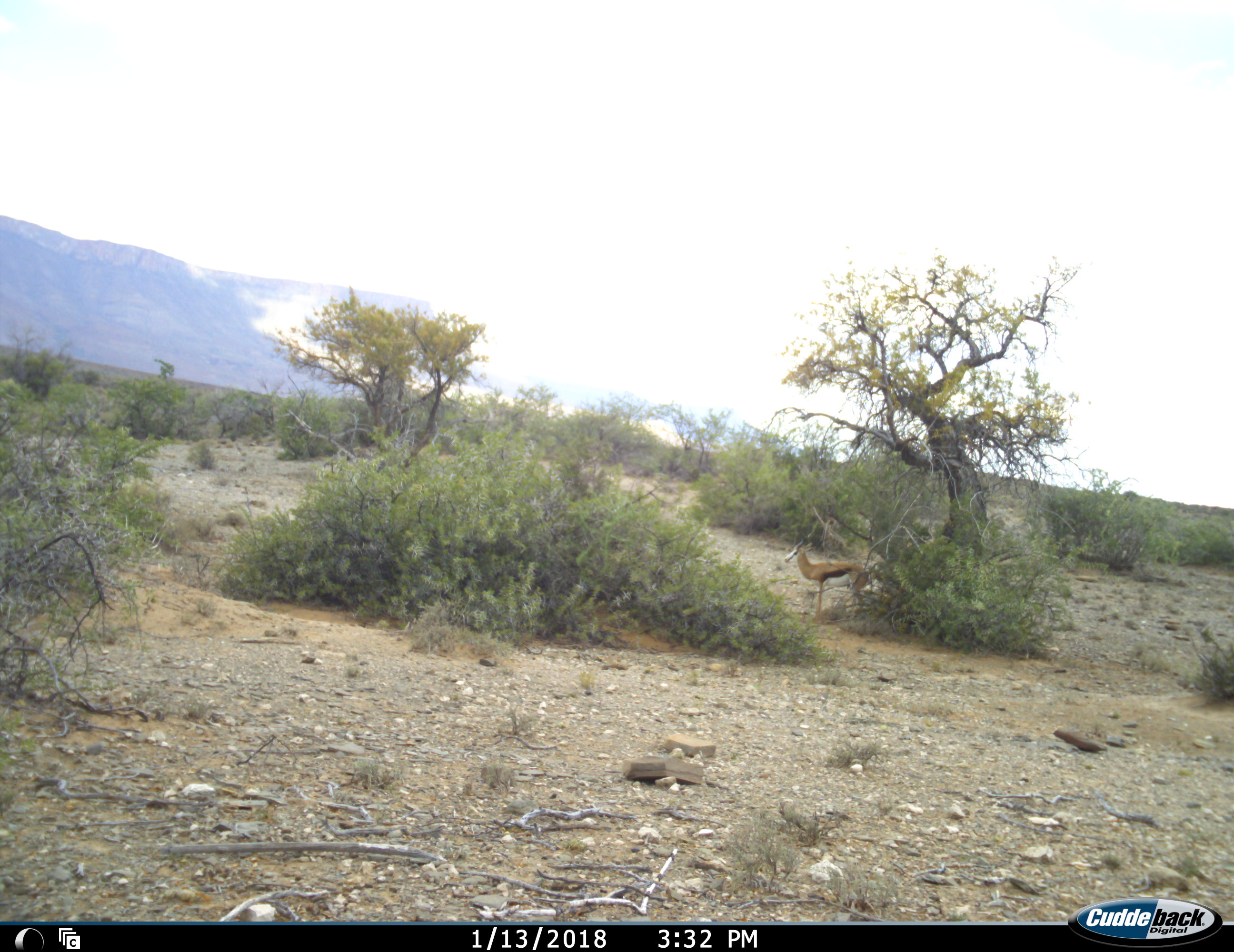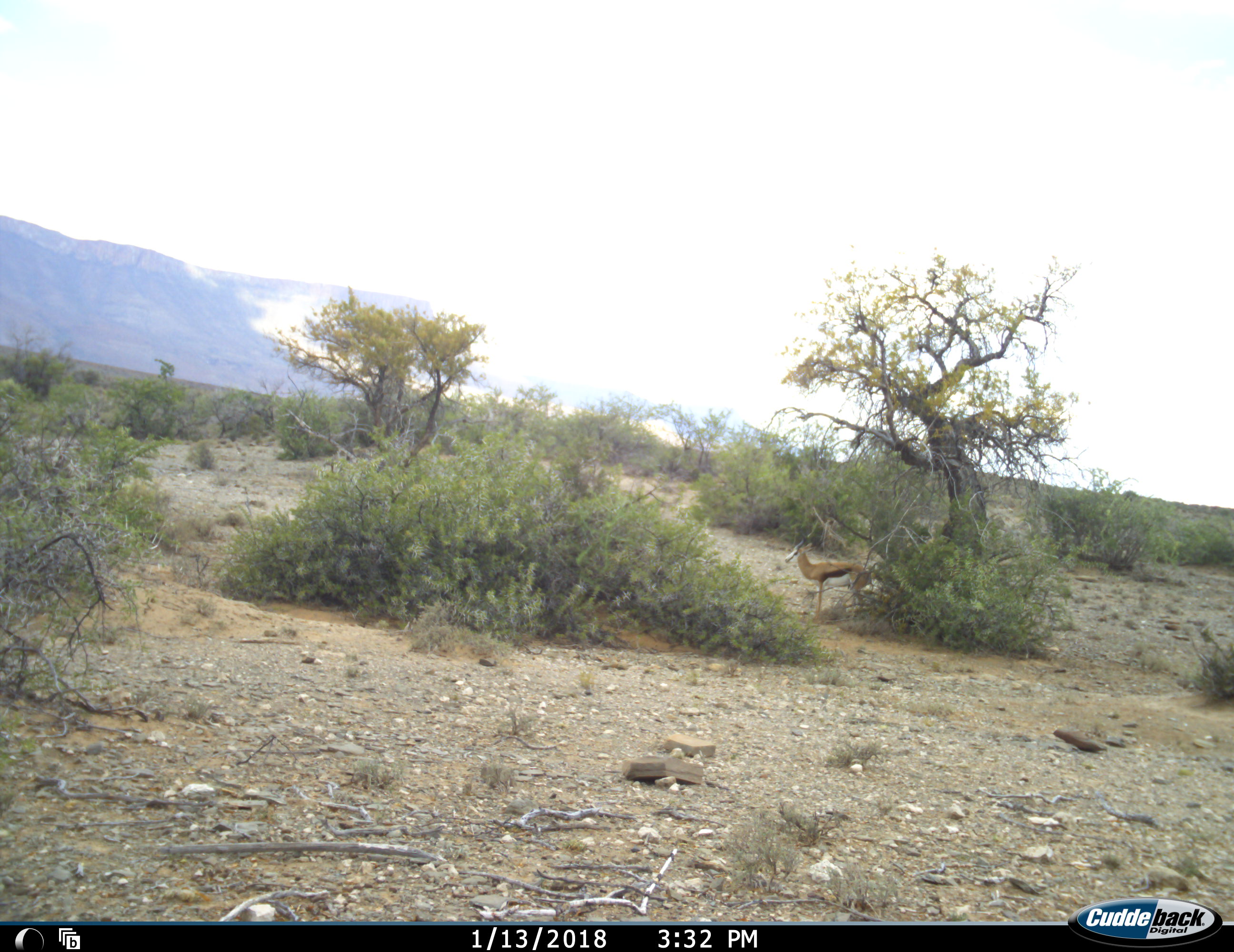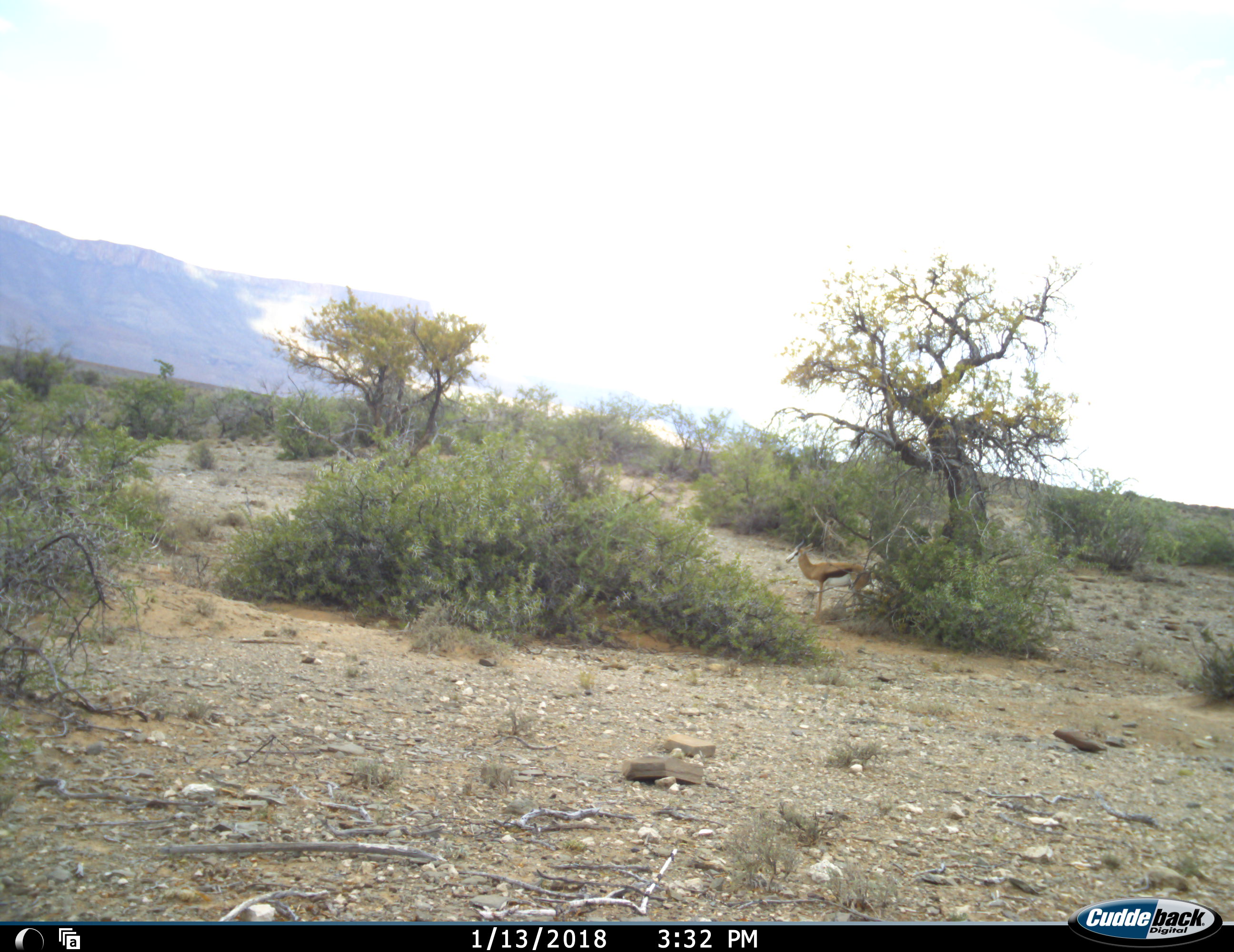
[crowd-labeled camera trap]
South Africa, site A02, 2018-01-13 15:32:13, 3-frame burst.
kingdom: Animalia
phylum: Chordata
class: Mammalia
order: Artiodactyla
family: Bovidae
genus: Antidorcas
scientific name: Antidorcas marsupialis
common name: springbok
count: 1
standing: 100%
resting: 0%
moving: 0%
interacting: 0%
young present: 0%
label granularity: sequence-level